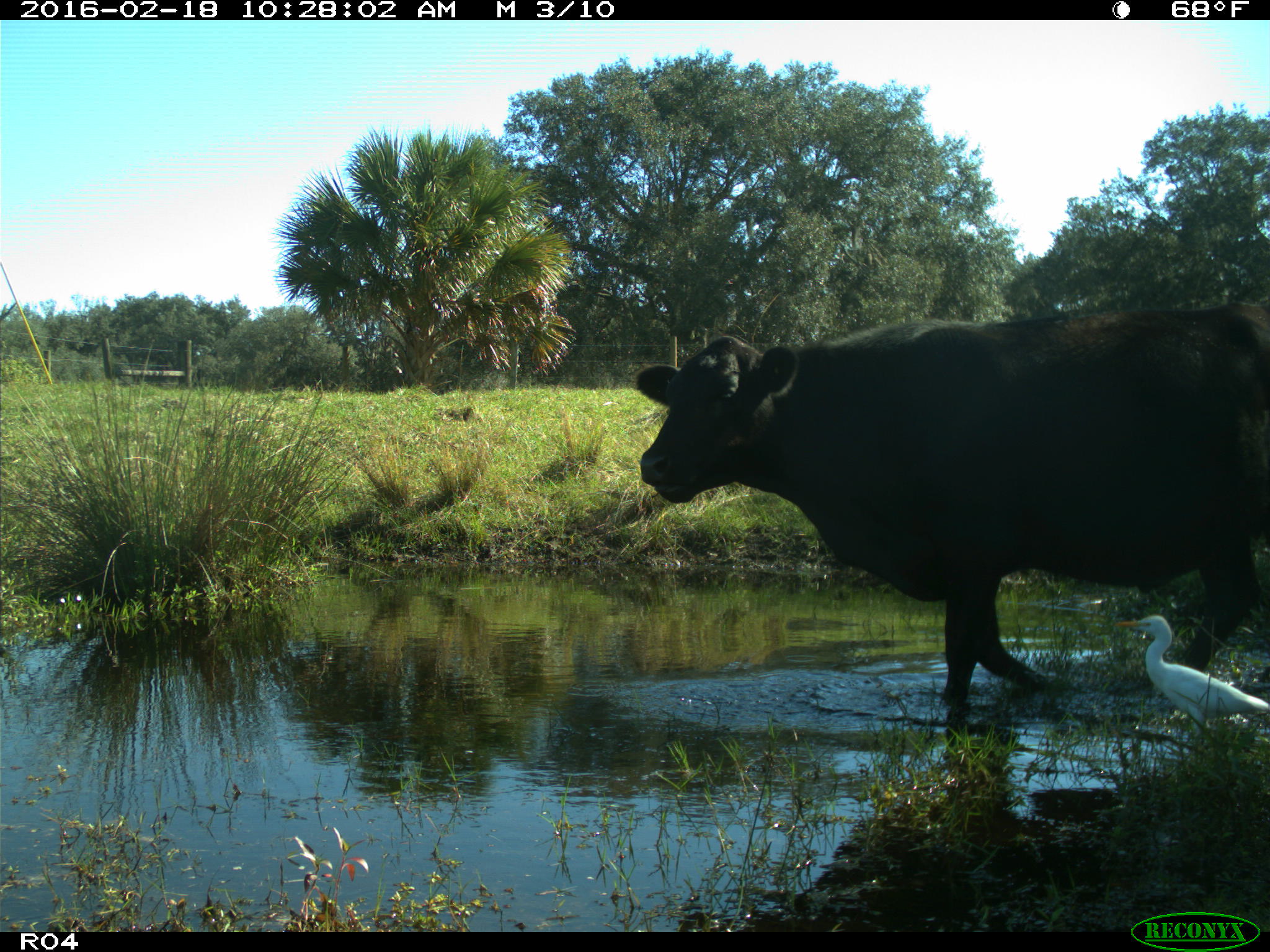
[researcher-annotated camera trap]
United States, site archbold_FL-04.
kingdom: Animalia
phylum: Chordata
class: Mammalia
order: Artiodactyla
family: Bovidae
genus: Bos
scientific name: Bos taurus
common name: domestic cow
Bos taurus (domestic cow).